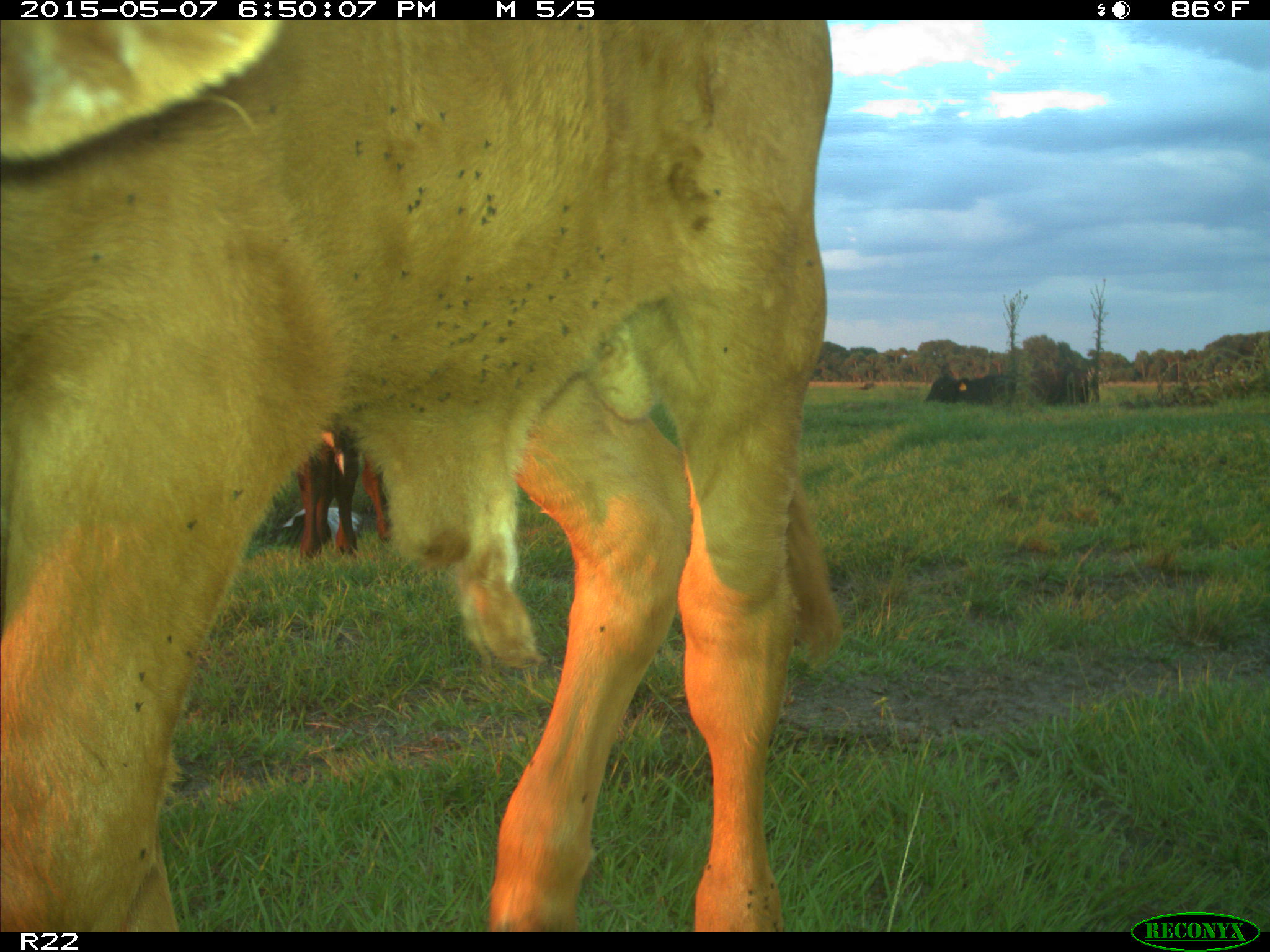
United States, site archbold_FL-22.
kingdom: Animalia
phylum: Chordata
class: Mammalia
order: Artiodactyla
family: Bovidae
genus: Bos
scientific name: Bos taurus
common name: domestic cow